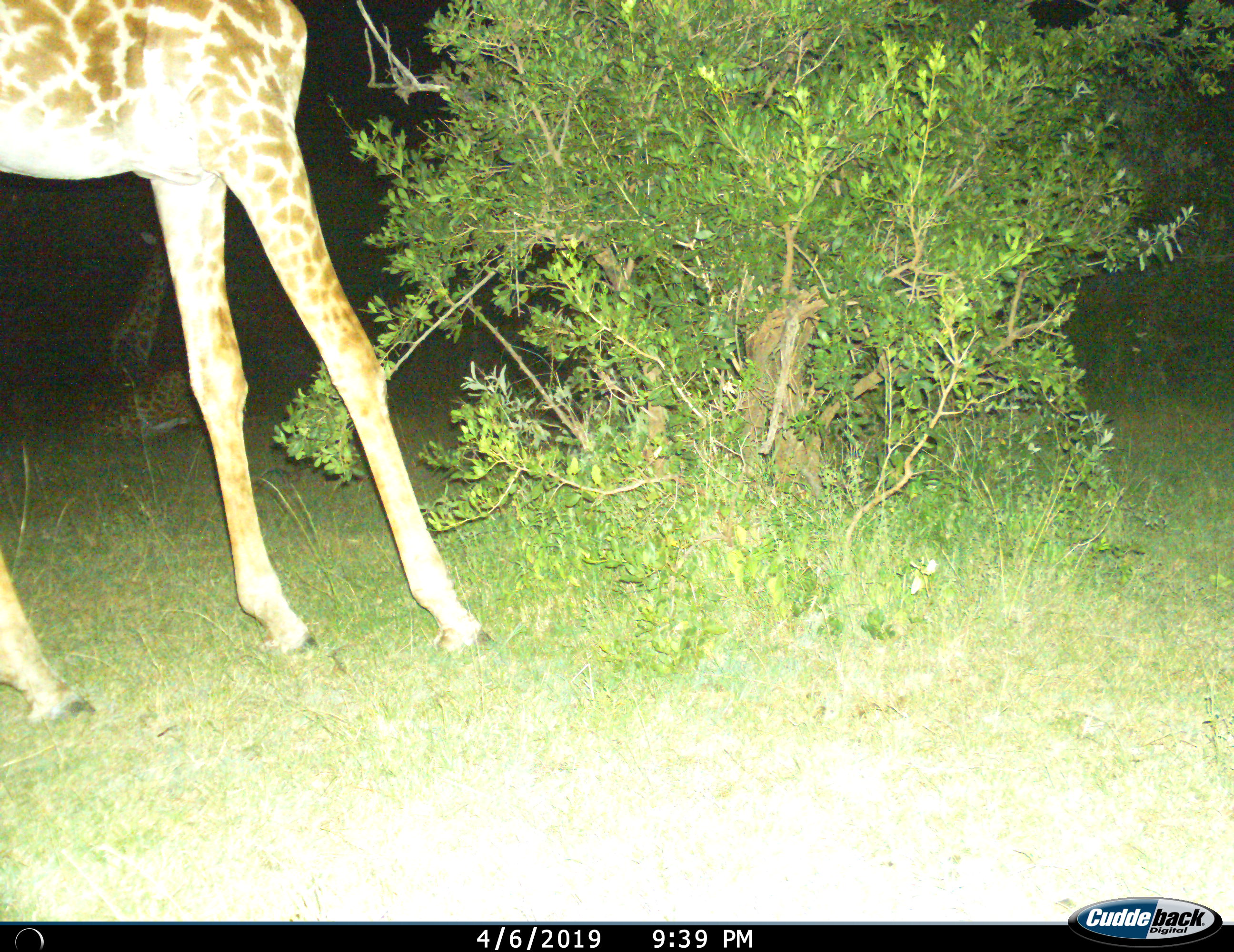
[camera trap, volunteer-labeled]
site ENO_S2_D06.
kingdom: Animalia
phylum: Chordata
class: Mammalia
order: Artiodactyla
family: Giraffidae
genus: Giraffa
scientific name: Giraffa camelopardalis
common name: giraffe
Giraffe (Giraffa camelopardalis), count 2. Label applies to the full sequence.